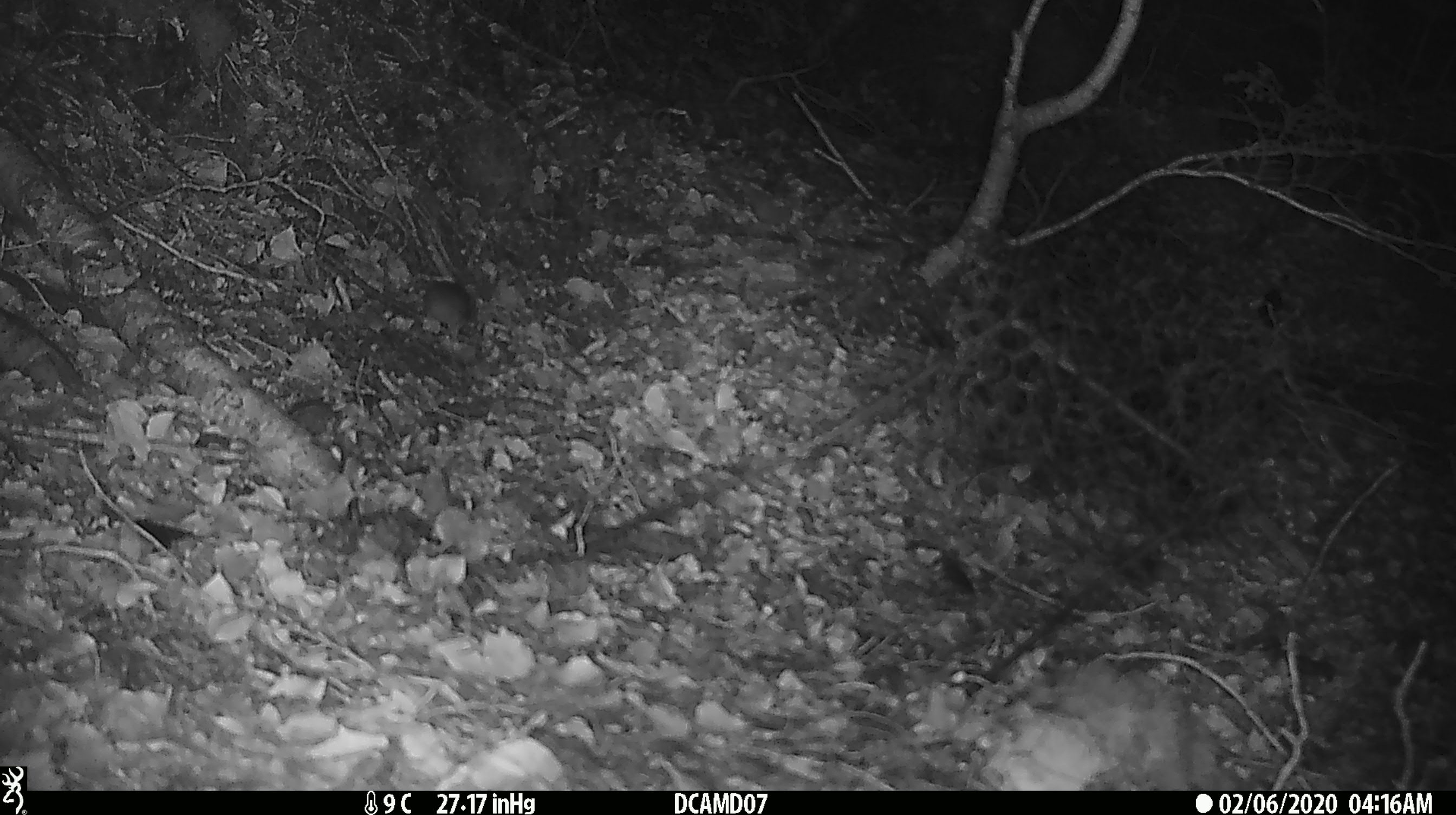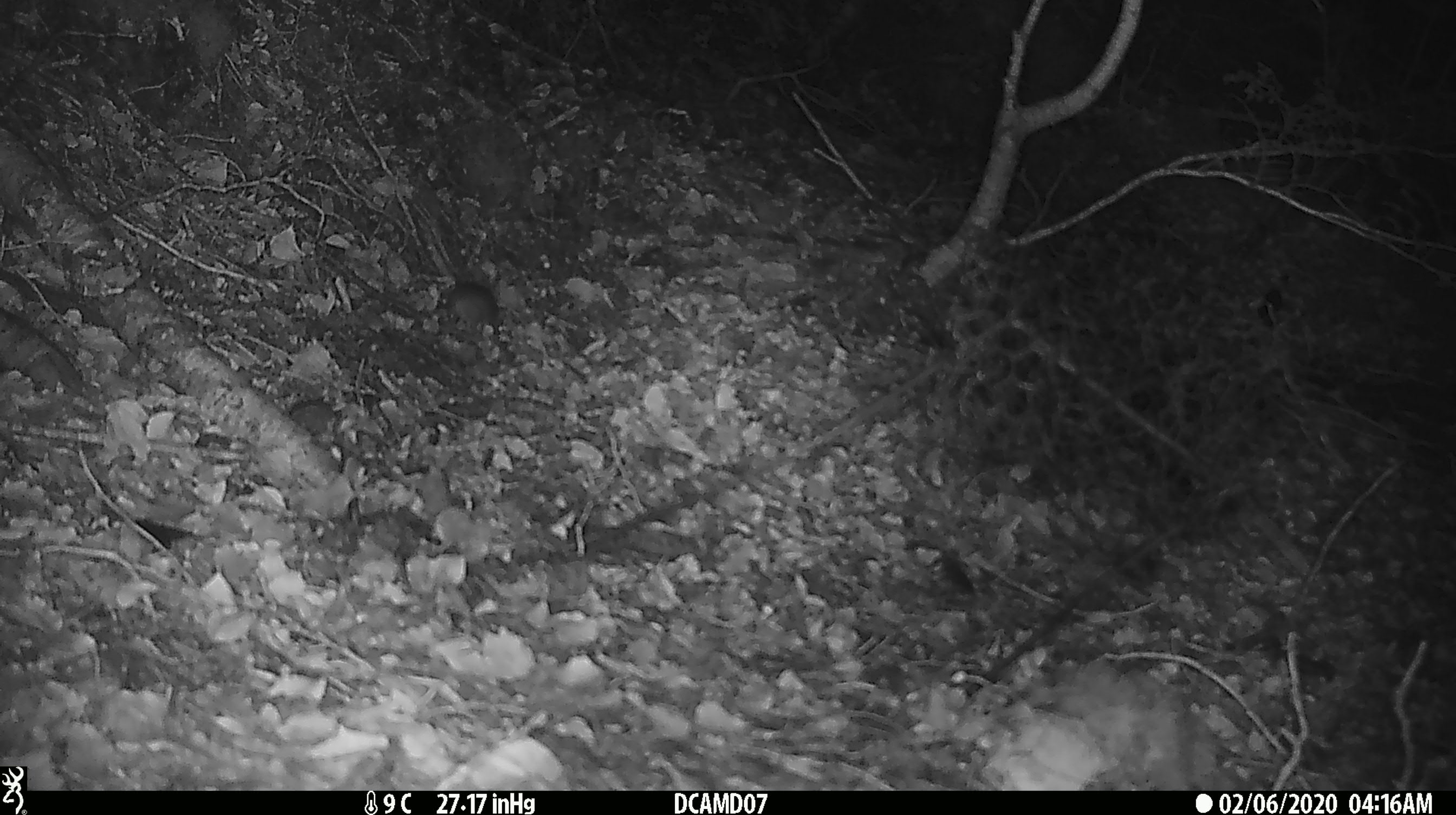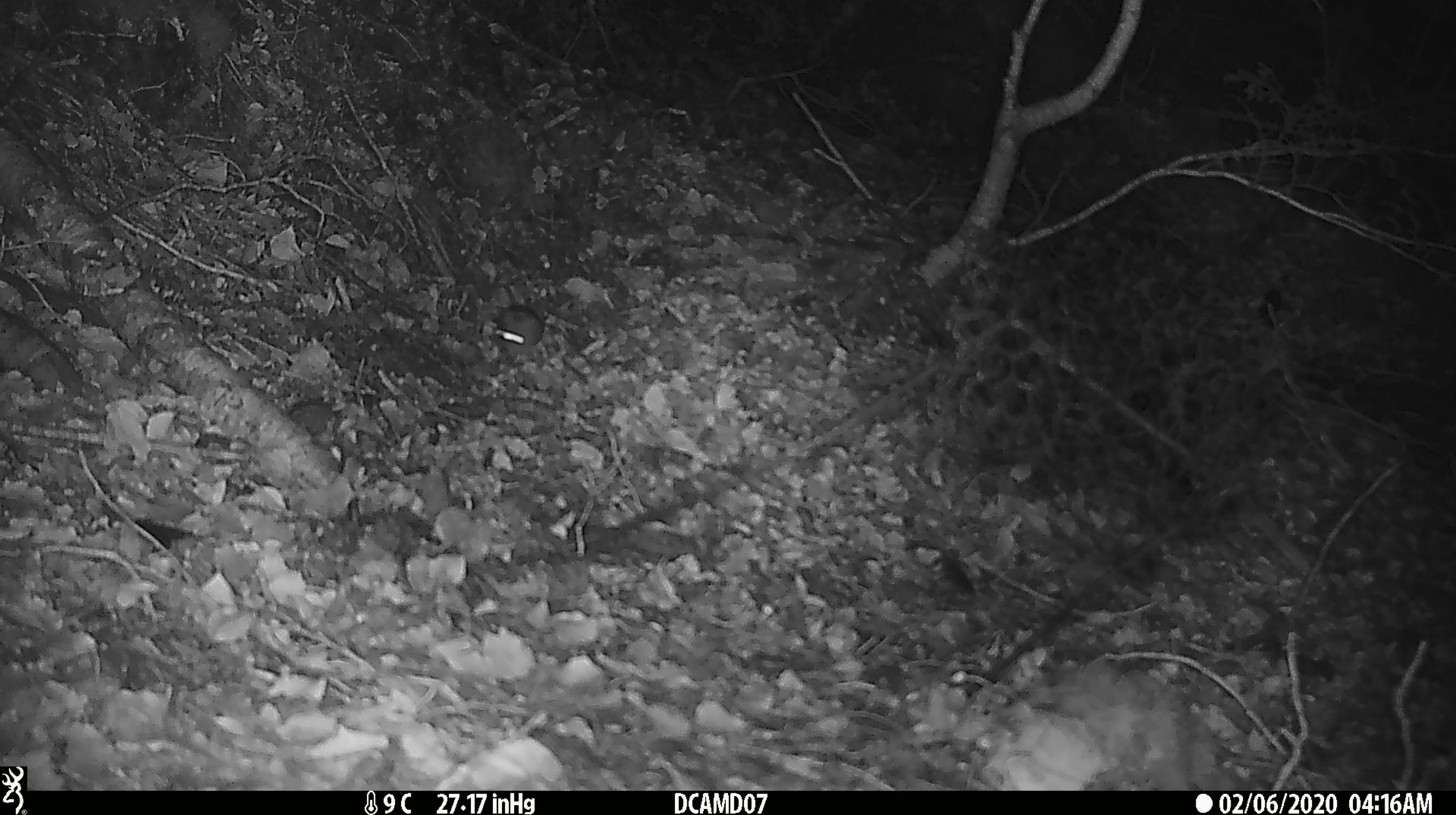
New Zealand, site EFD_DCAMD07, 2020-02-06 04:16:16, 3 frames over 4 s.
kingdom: Animalia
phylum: Chordata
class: Mammalia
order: Rodentia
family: Muridae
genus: Mus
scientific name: Mus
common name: mouse